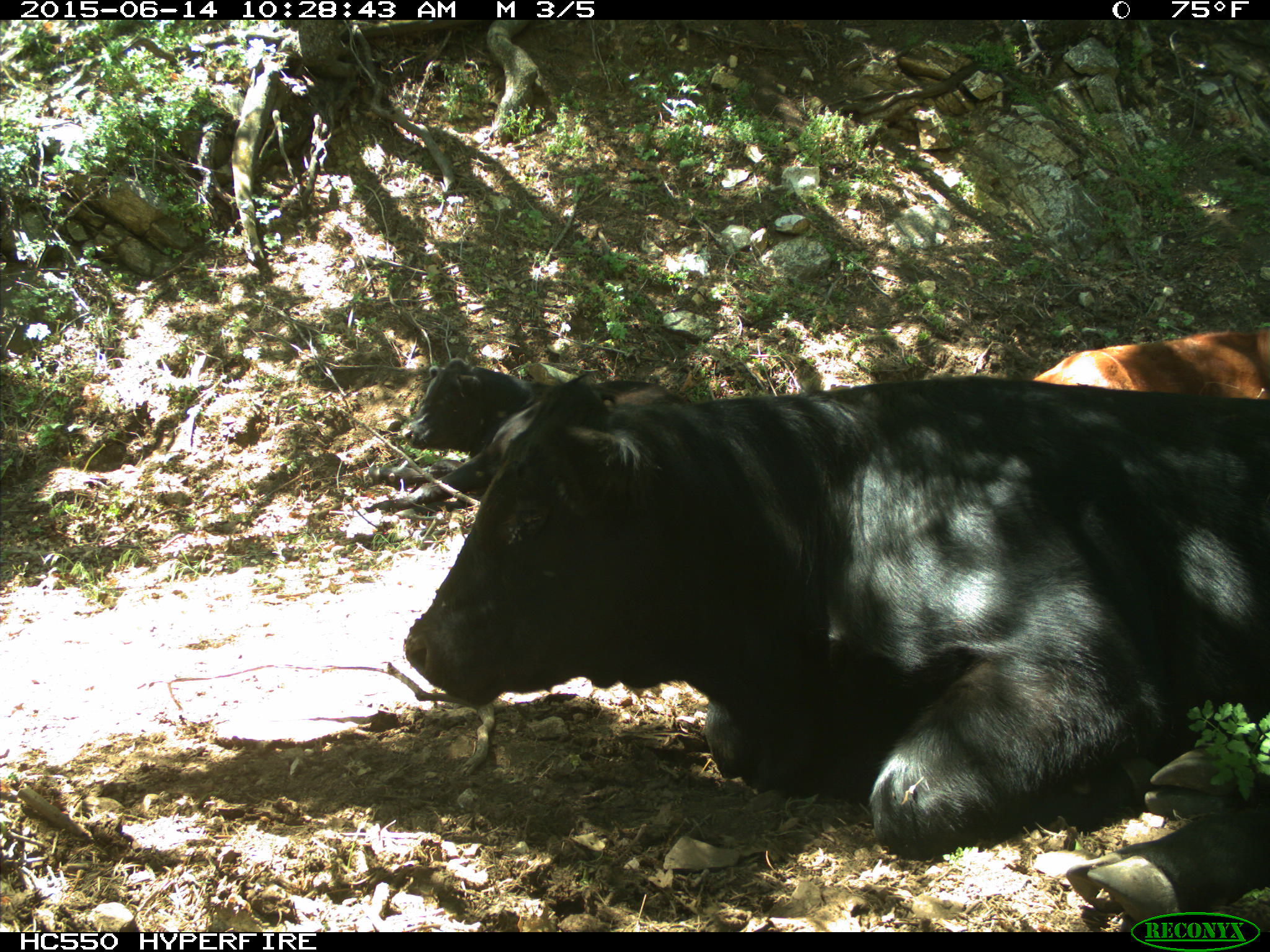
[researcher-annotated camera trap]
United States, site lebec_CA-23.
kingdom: Animalia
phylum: Chordata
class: Mammalia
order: Artiodactyla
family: Bovidae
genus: Bos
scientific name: Bos taurus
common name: domestic cow